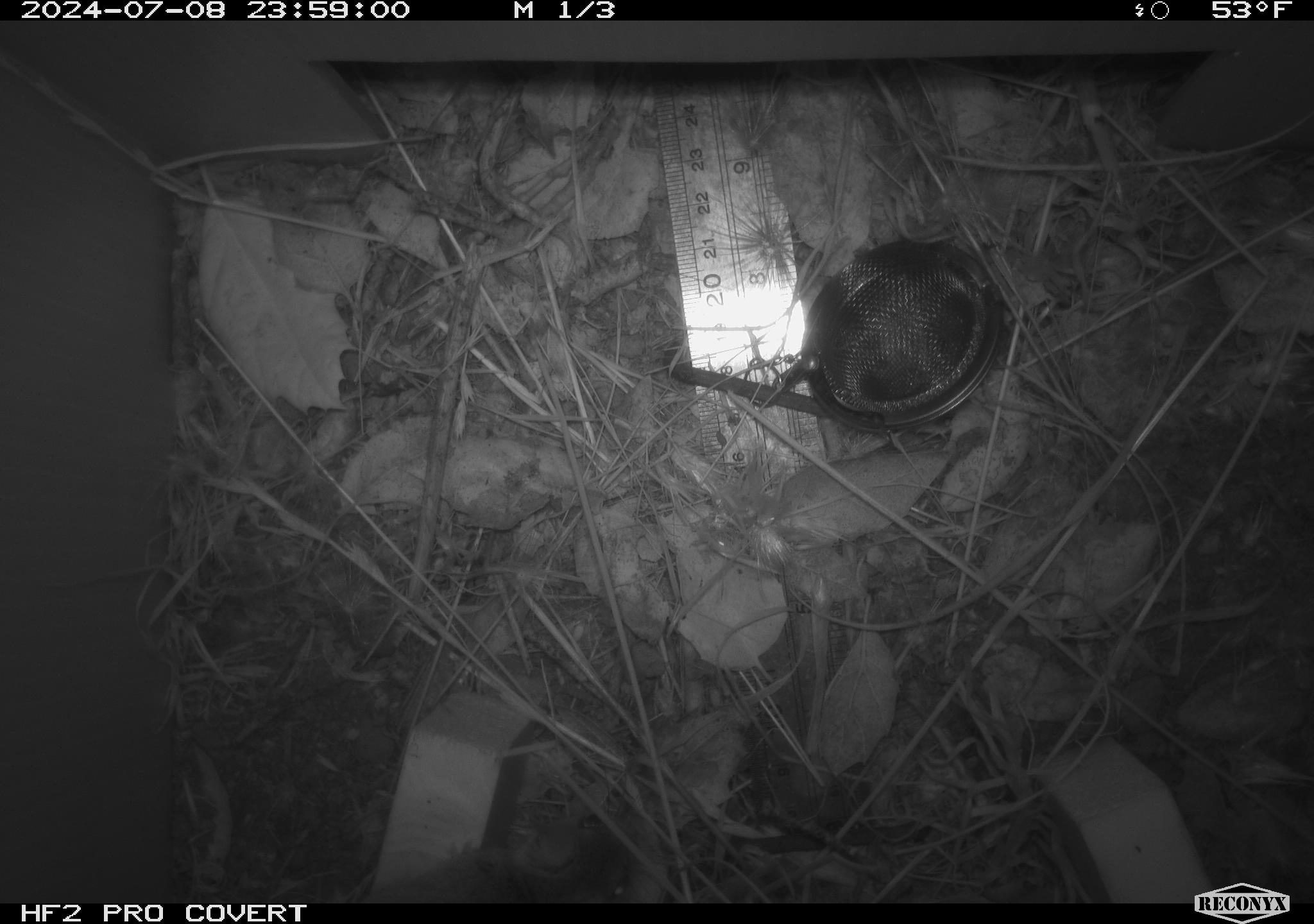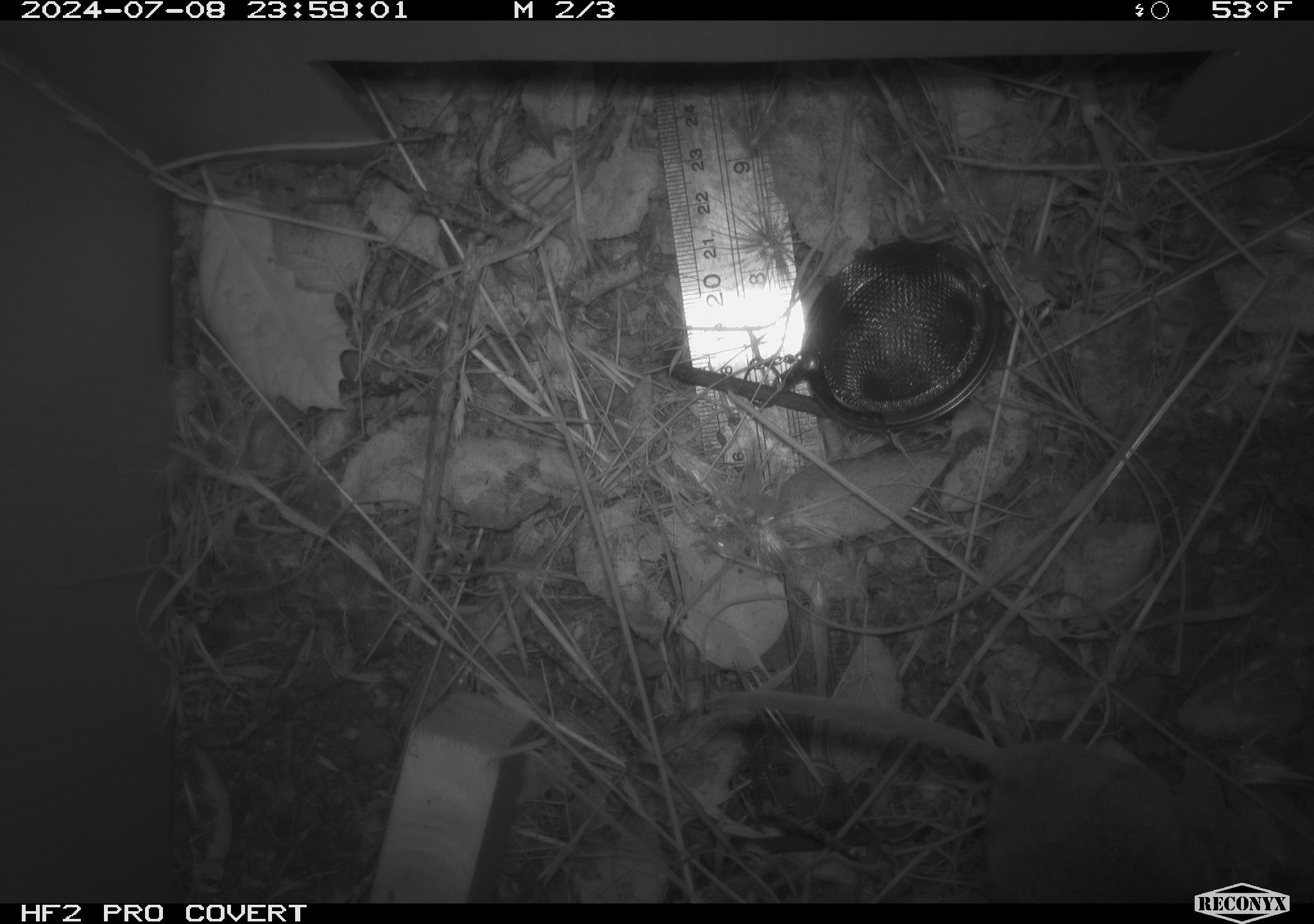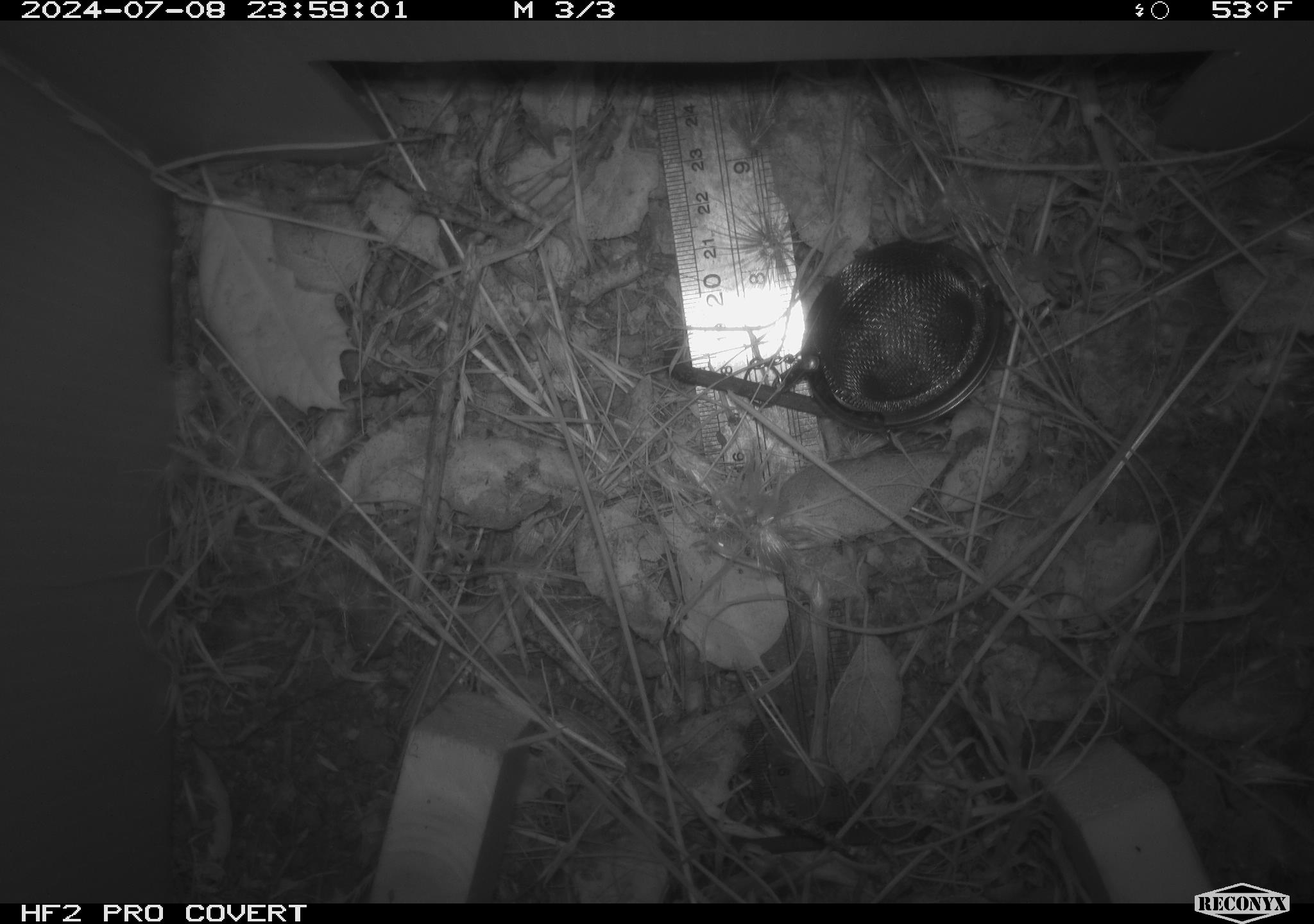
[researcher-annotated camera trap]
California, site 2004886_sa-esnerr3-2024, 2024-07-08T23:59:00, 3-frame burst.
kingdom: Animalia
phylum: Chordata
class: Mammalia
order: Rodentia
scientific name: Rodentia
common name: rodent